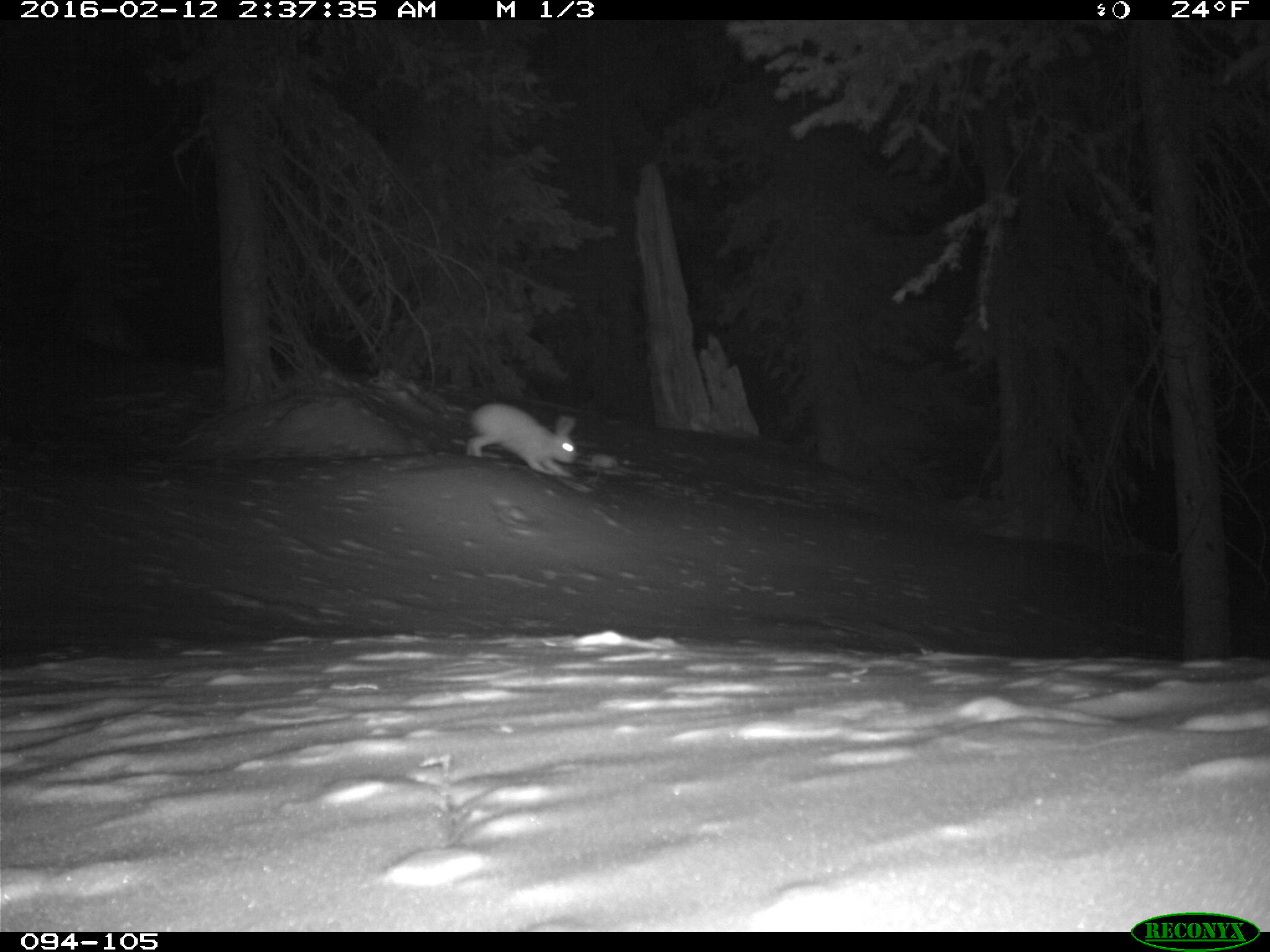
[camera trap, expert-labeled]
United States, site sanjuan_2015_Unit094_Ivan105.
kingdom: Animalia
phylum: Chordata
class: Mammalia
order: Lagomorpha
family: Leporidae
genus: Lepus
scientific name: Lepus americanus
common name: snowshoe hare